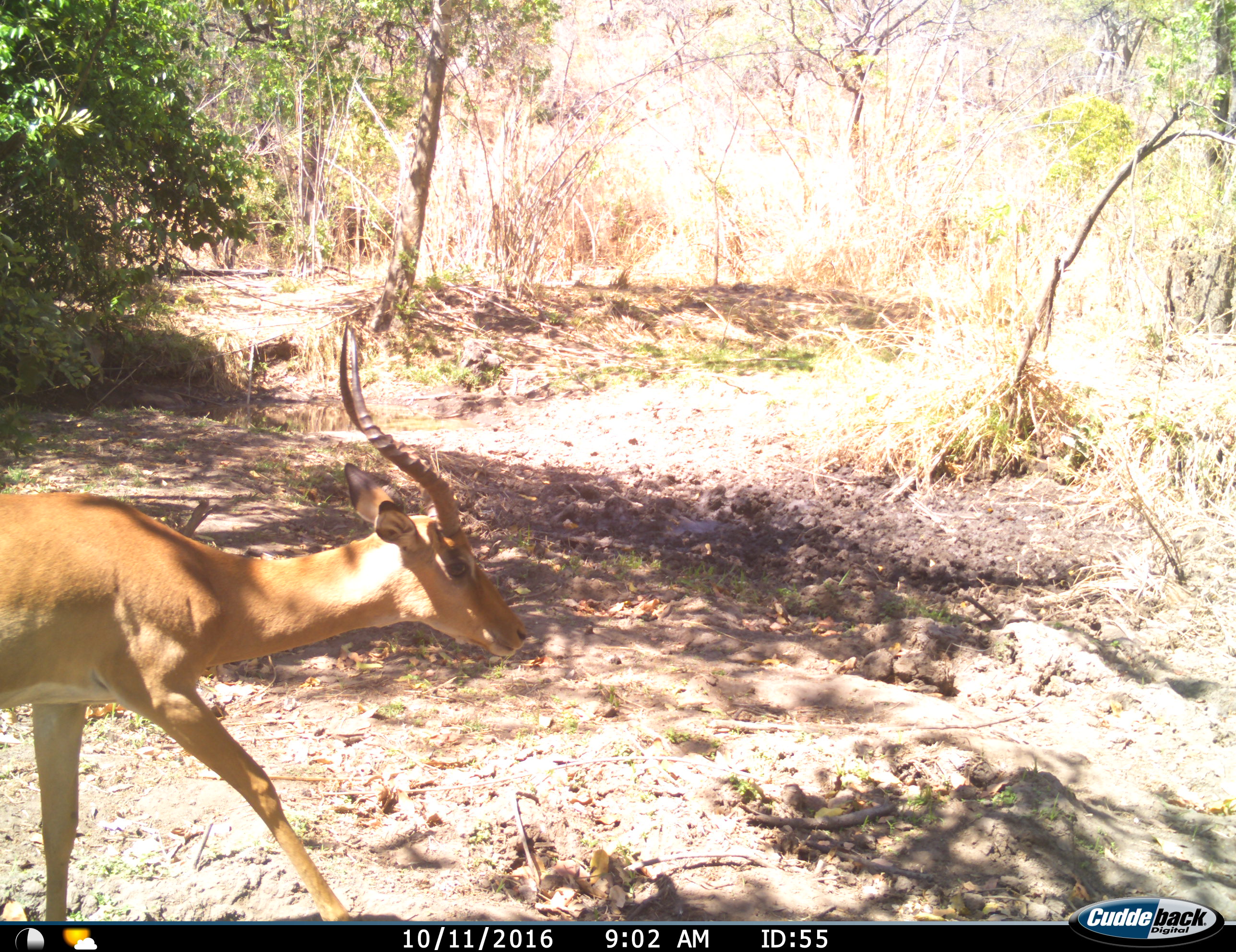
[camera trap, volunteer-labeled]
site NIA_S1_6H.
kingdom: Animalia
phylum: Chordata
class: Mammalia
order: Artiodactyla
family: Bovidae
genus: Aepyceros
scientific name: Aepyceros melampus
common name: impala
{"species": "impala (Aepyceros melampus)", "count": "1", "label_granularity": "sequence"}